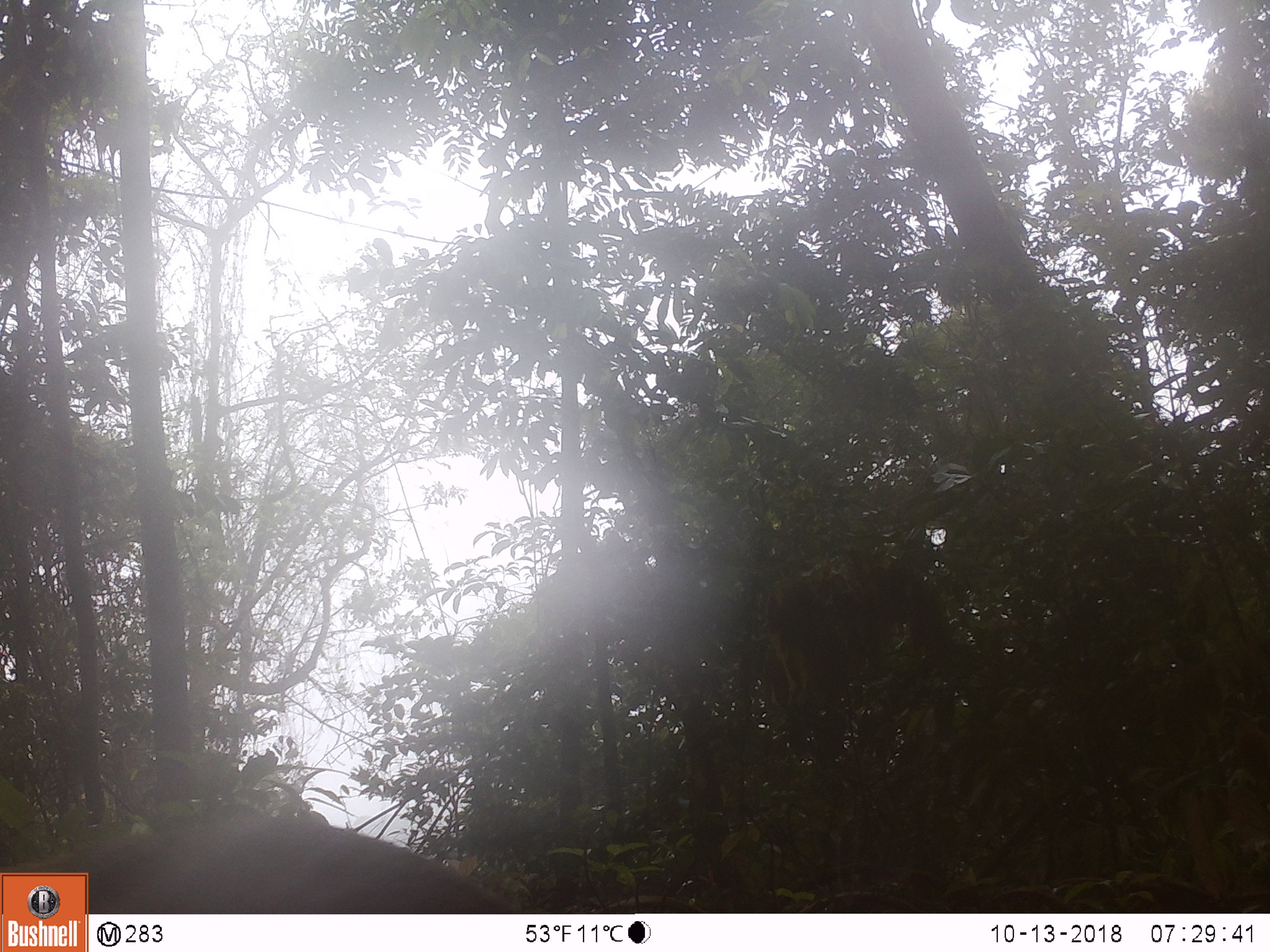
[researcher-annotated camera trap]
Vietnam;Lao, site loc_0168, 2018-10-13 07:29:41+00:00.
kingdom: Animalia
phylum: Chordata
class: Mammalia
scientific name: Mammalia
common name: mammal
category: unidentified mammal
Unidentified mammal (mammal) (Mammalia). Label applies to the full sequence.